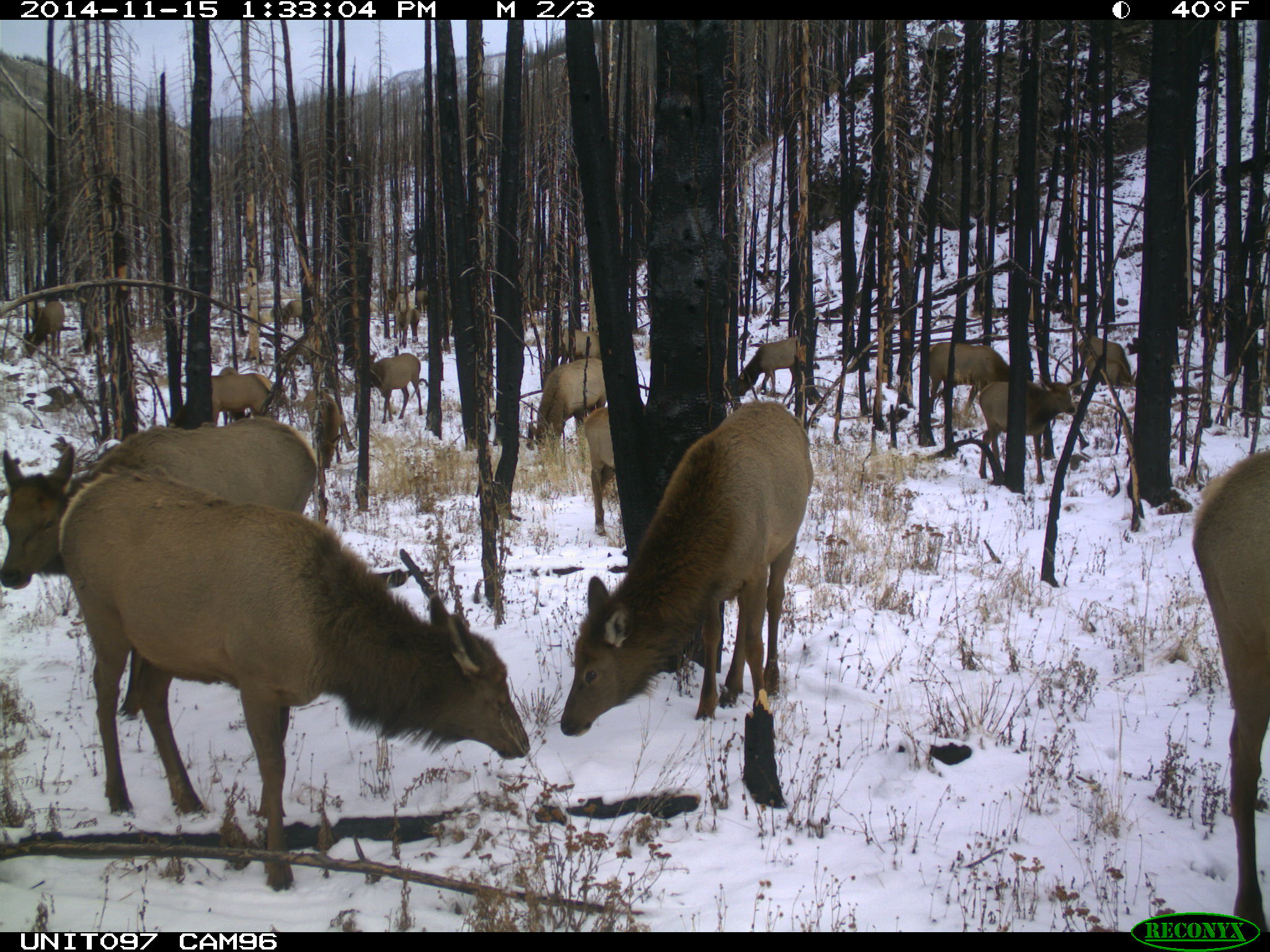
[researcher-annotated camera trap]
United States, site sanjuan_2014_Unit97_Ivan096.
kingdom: Animalia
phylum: Chordata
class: Mammalia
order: Artiodactyla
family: Cervidae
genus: Cervus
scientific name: Cervus elaphus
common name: red deer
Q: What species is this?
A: Cervus elaphus (red deer).